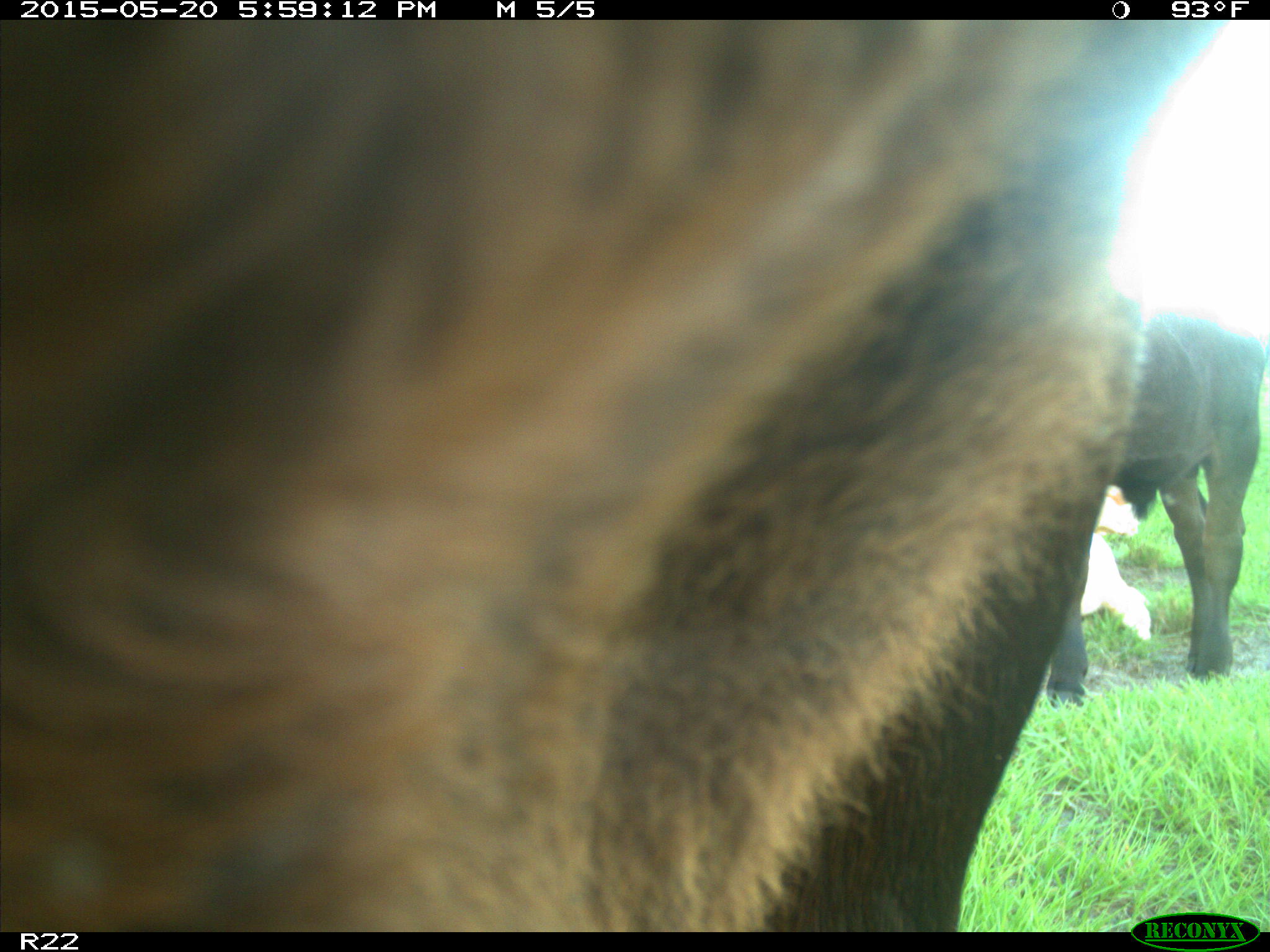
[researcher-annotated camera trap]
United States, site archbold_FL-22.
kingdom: Animalia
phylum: Chordata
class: Mammalia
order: Artiodactyla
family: Bovidae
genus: Bos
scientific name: Bos taurus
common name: domestic cow